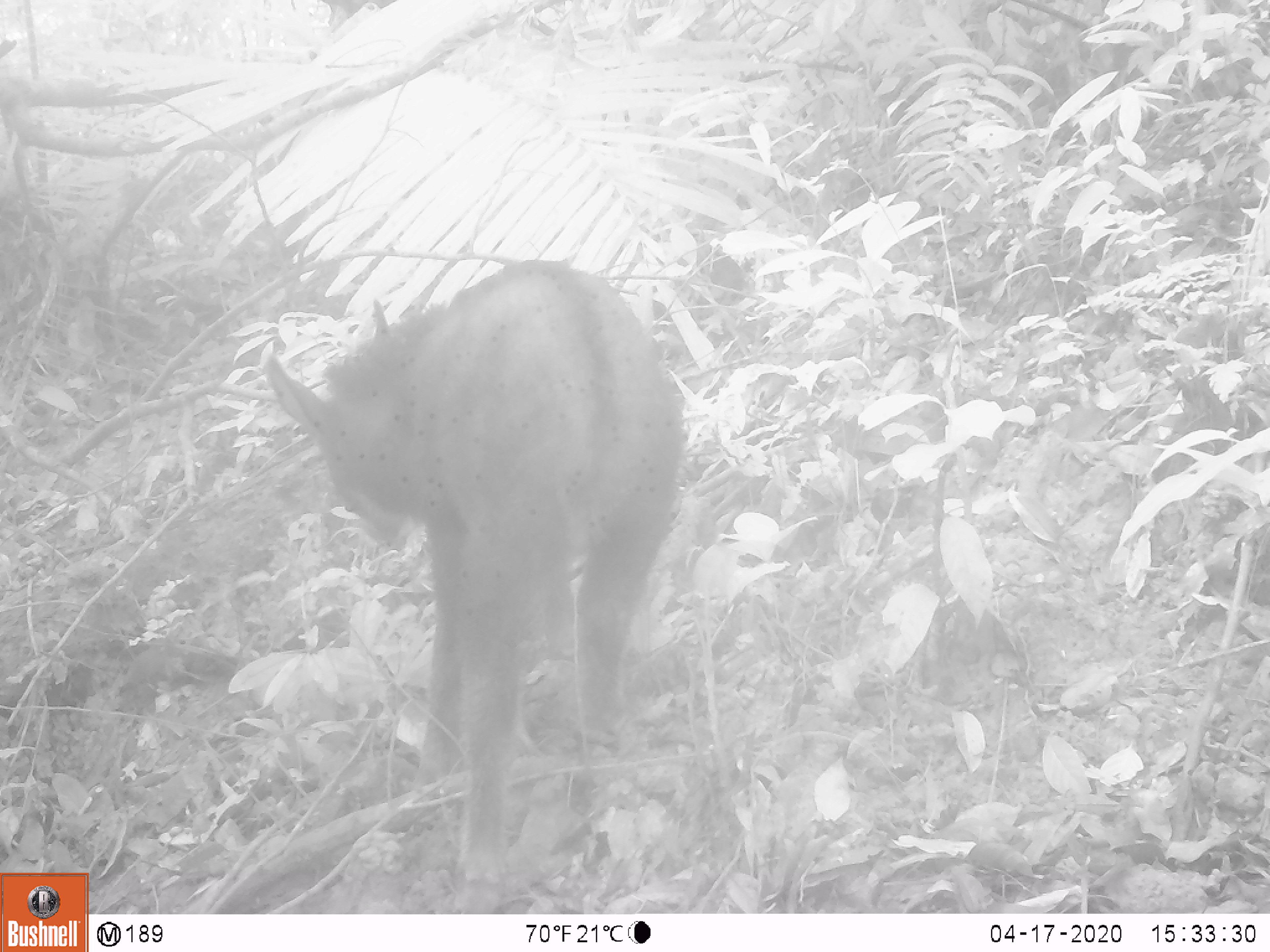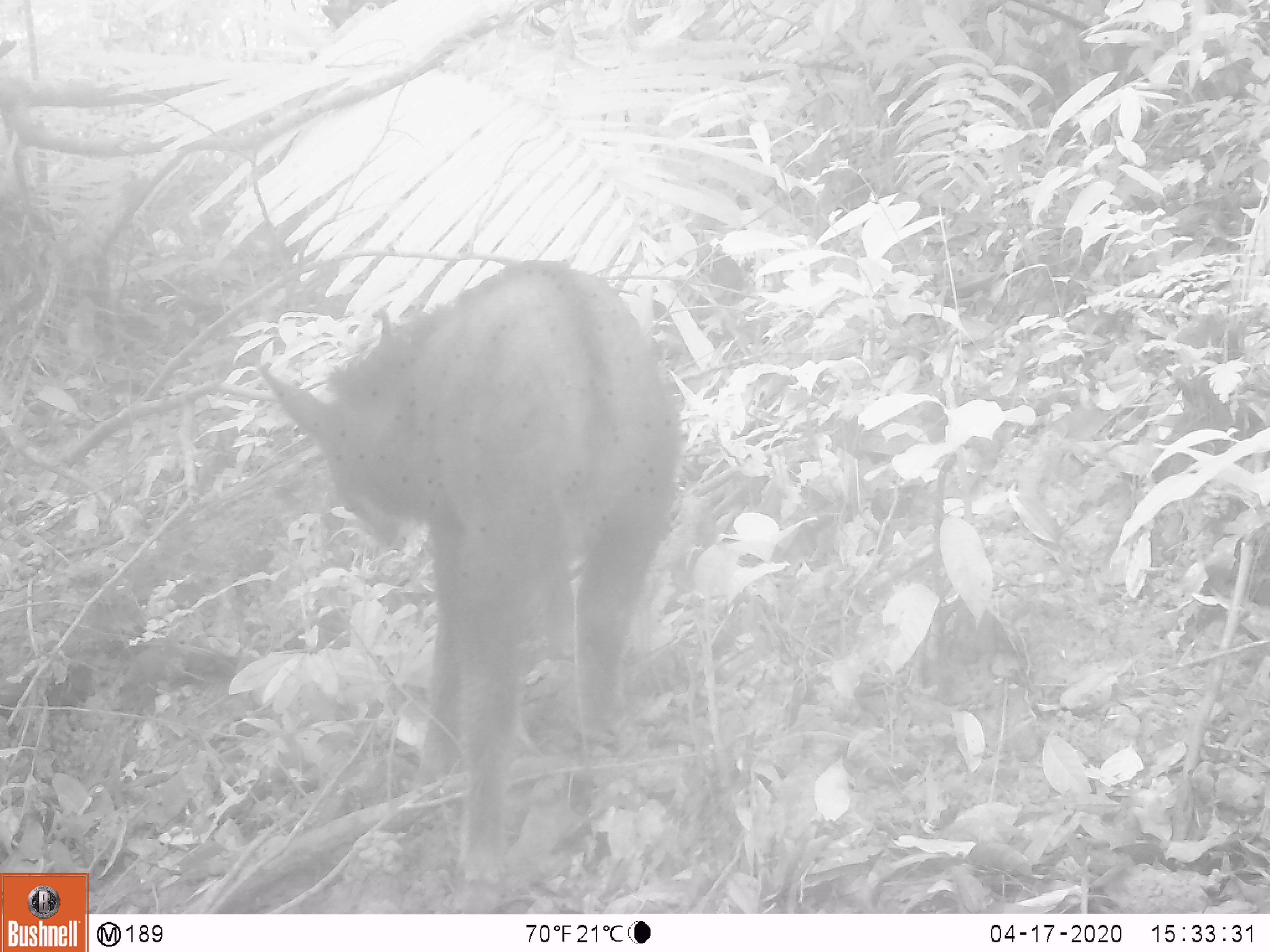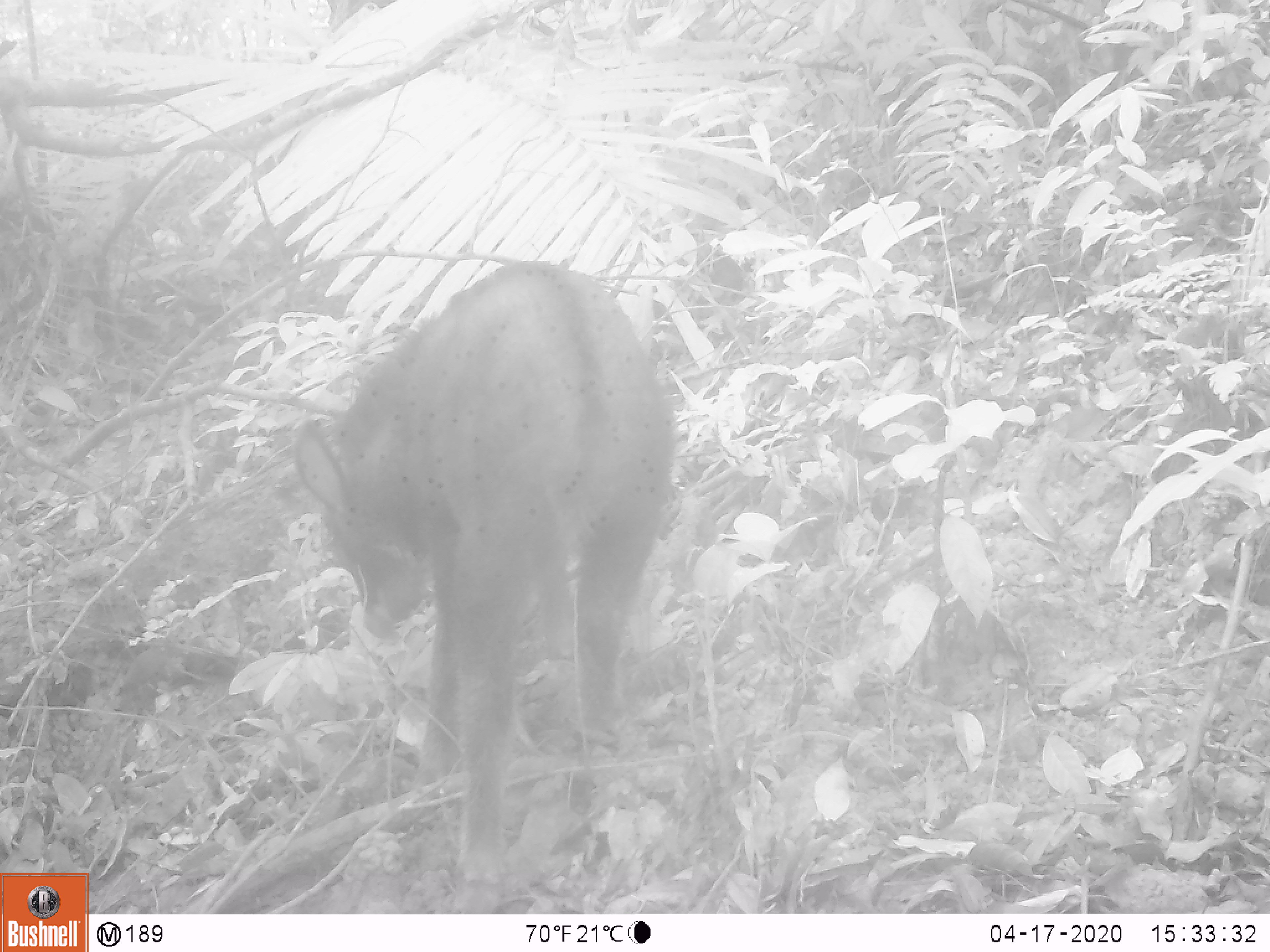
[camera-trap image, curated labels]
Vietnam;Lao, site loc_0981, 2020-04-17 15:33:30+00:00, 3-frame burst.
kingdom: Animalia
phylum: Chordata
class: Mammalia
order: Artiodactyla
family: Bovidae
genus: Capricornis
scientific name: Capricornis sumatraensis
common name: chinese serow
Chinese serow (Capricornis sumatraensis). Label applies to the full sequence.